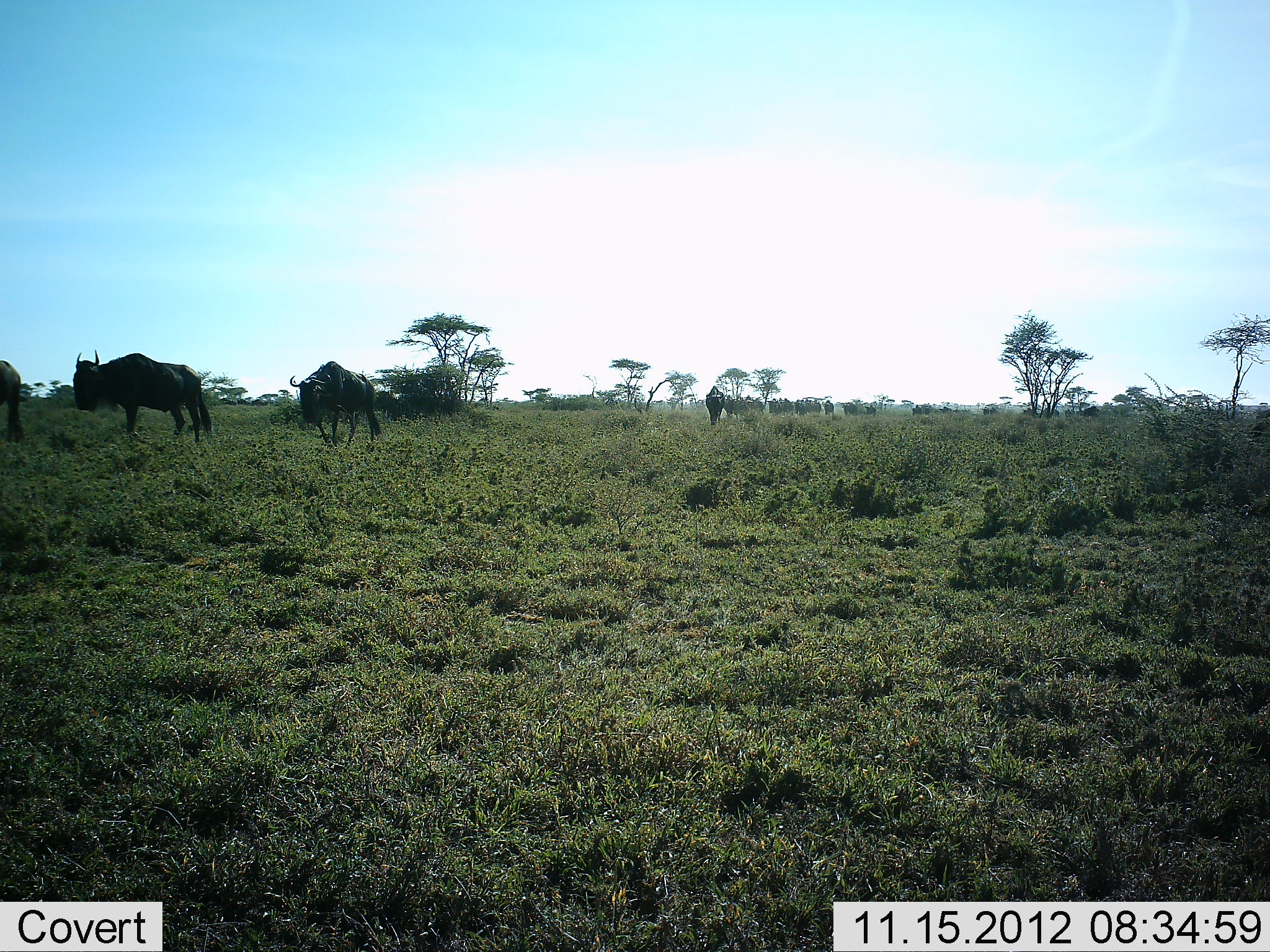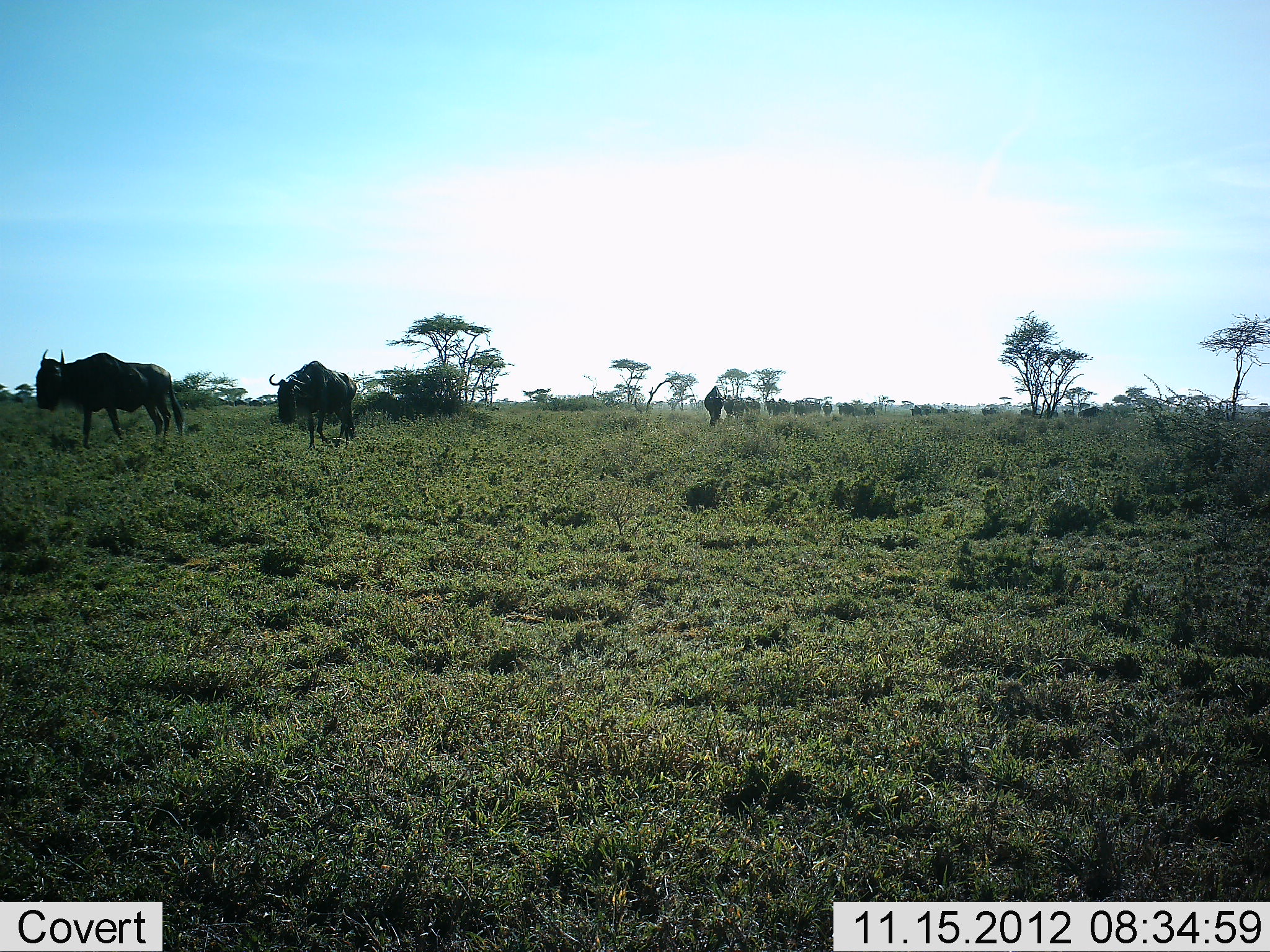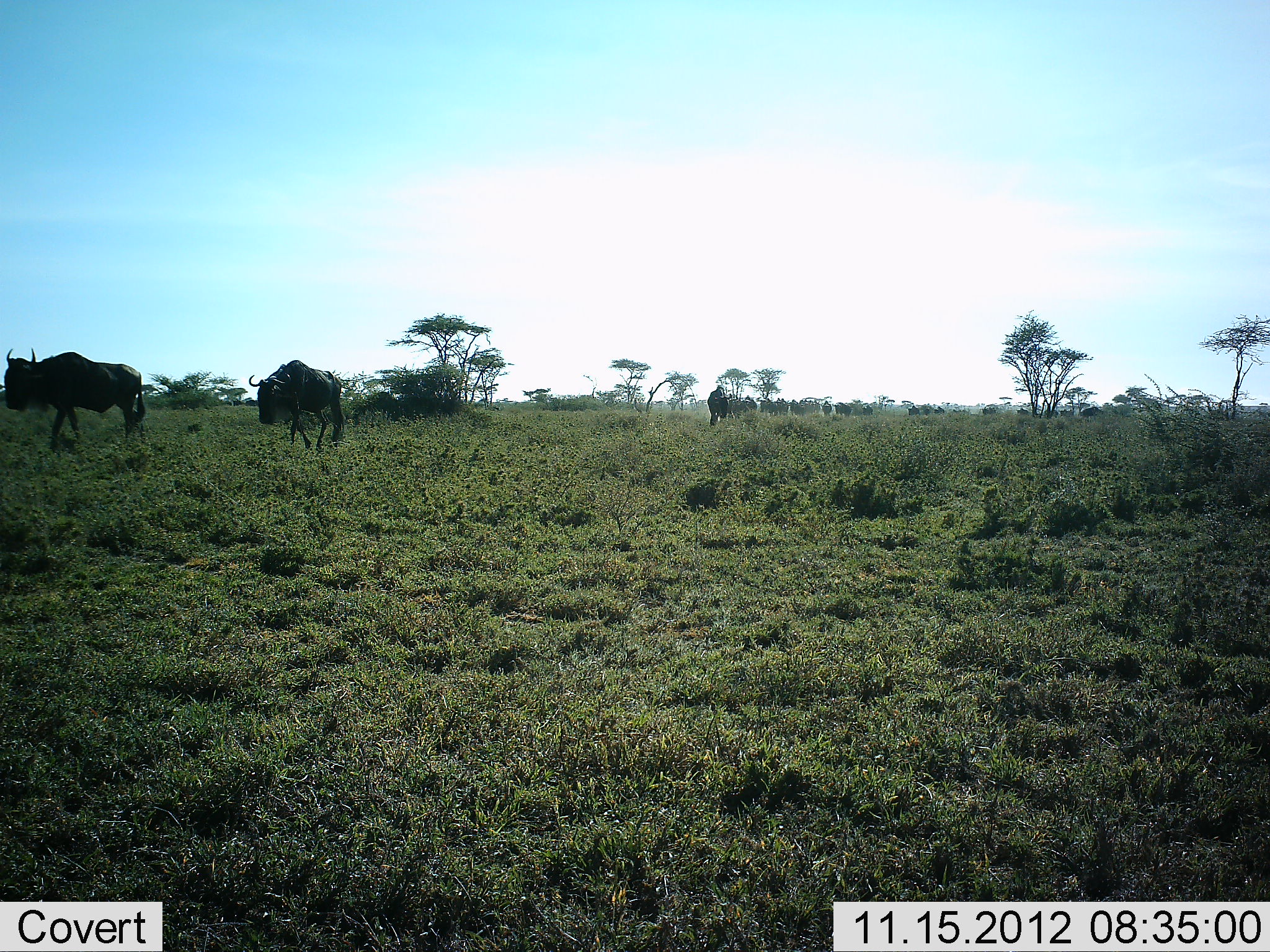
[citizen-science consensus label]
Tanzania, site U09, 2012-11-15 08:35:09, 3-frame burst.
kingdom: Animalia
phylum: Chordata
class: Mammalia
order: Artiodactyla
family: Bovidae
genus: Connochaetes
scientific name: Connochaetes taurinus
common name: blue wildebeest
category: wildebeest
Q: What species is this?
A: Wildebeest (blue wildebeest) (Connochaetes taurinus).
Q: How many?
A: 11-50.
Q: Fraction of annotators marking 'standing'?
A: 0%.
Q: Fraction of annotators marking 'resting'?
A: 0%.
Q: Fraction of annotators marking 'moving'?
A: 100%.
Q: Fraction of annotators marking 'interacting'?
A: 0%.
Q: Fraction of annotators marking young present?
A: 0%.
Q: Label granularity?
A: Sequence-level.